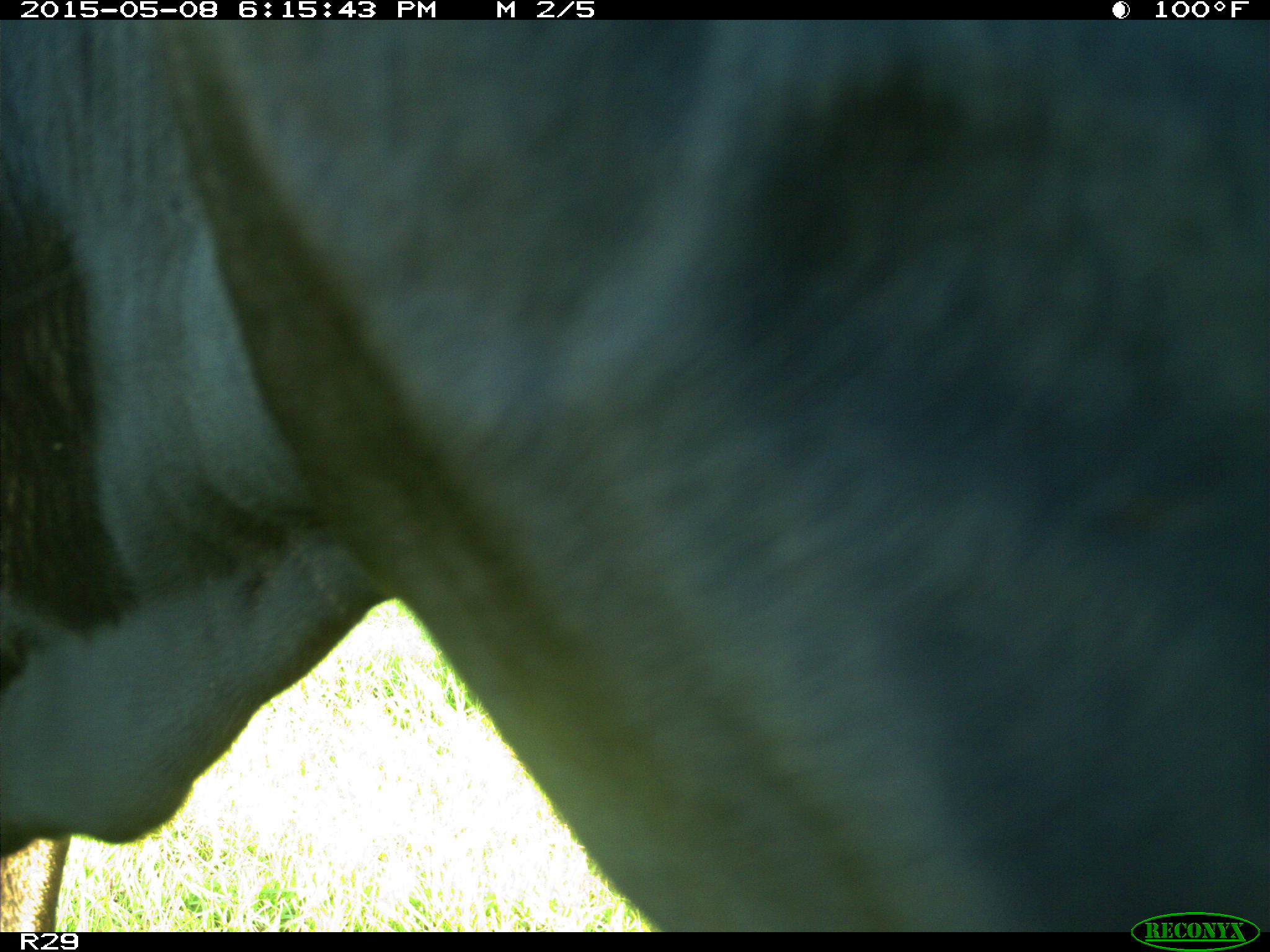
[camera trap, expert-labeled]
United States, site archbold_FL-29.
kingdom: Animalia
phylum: Chordata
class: Mammalia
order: Artiodactyla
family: Bovidae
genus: Bos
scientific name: Bos taurus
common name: domestic cow